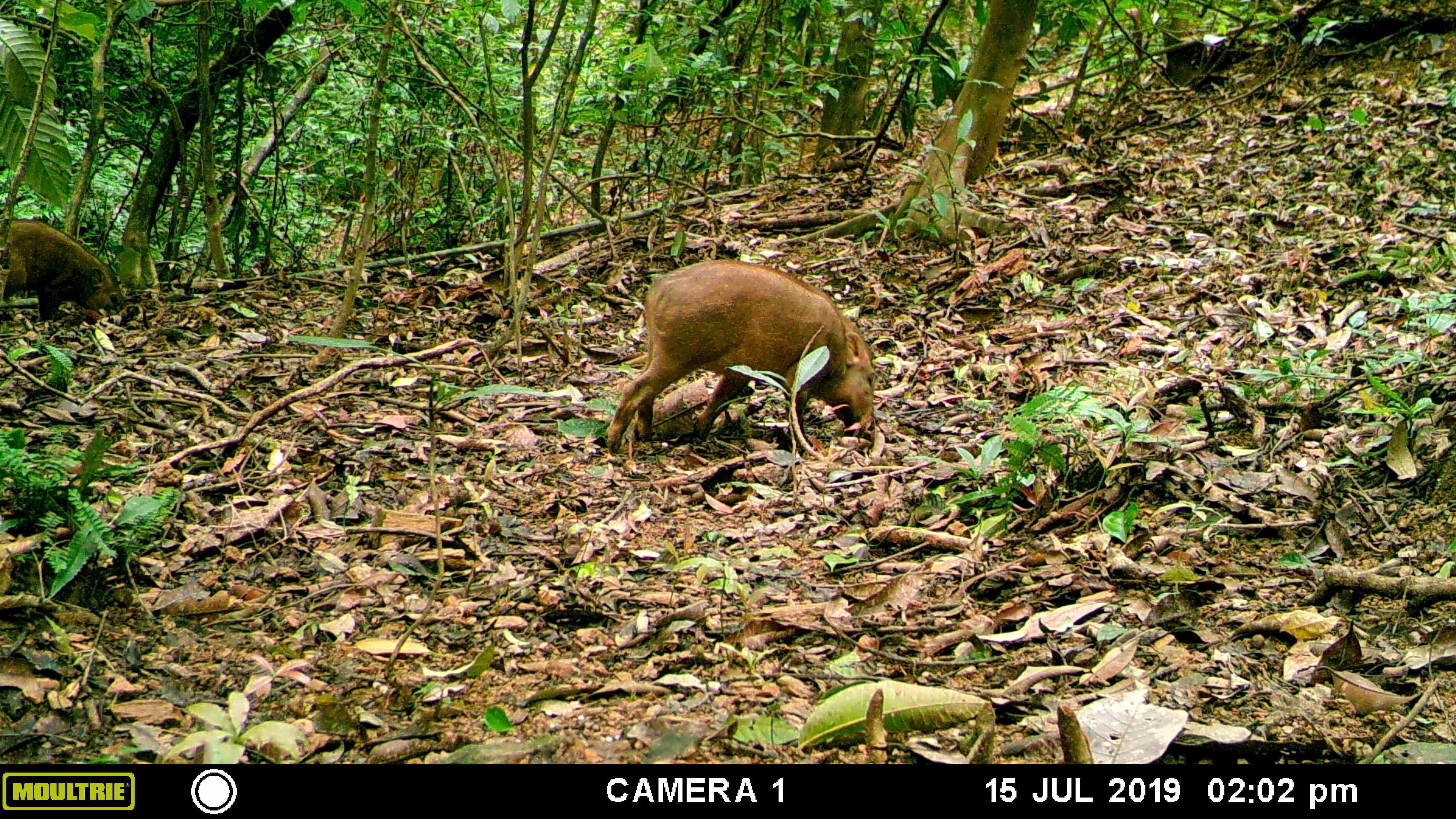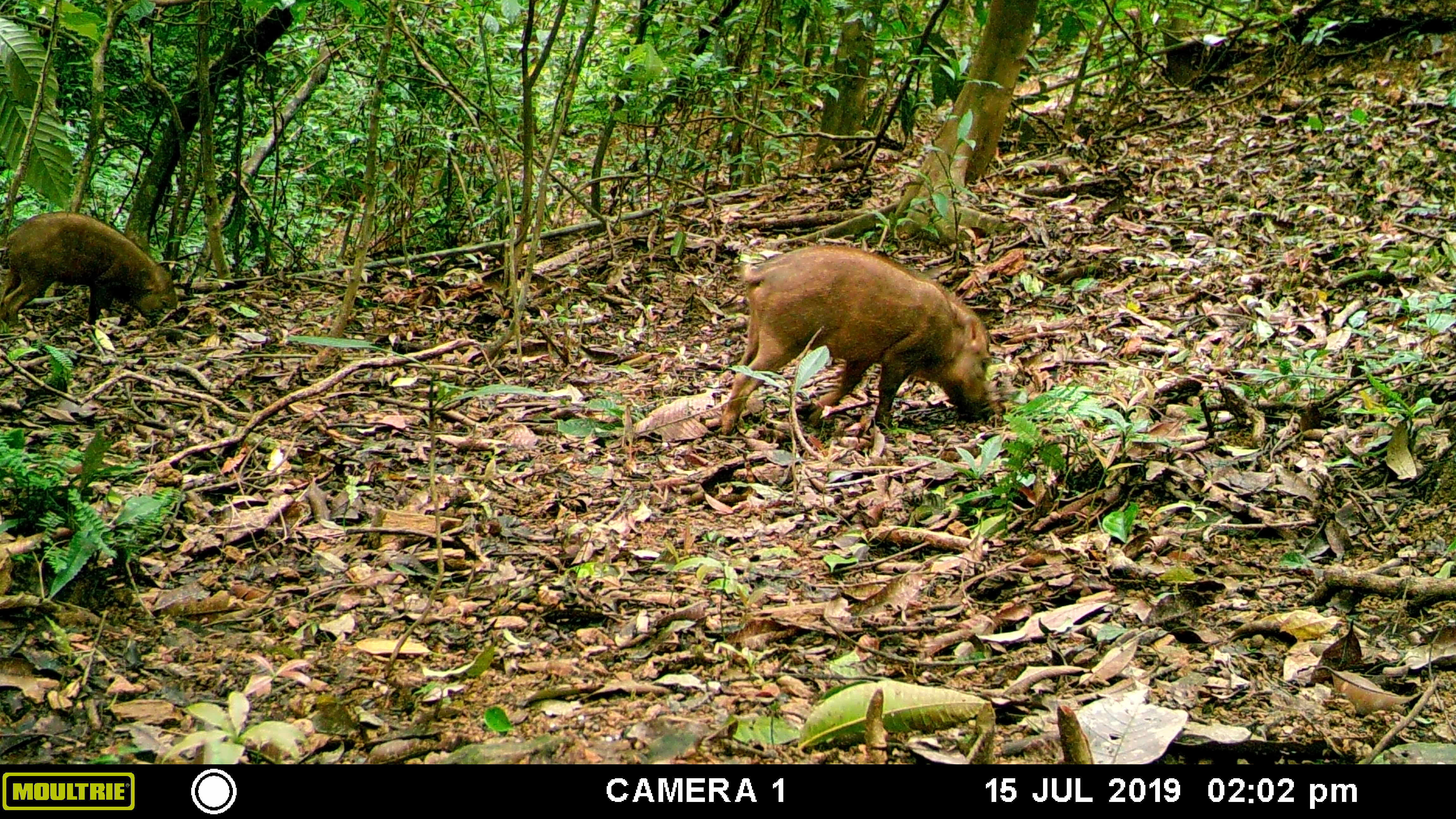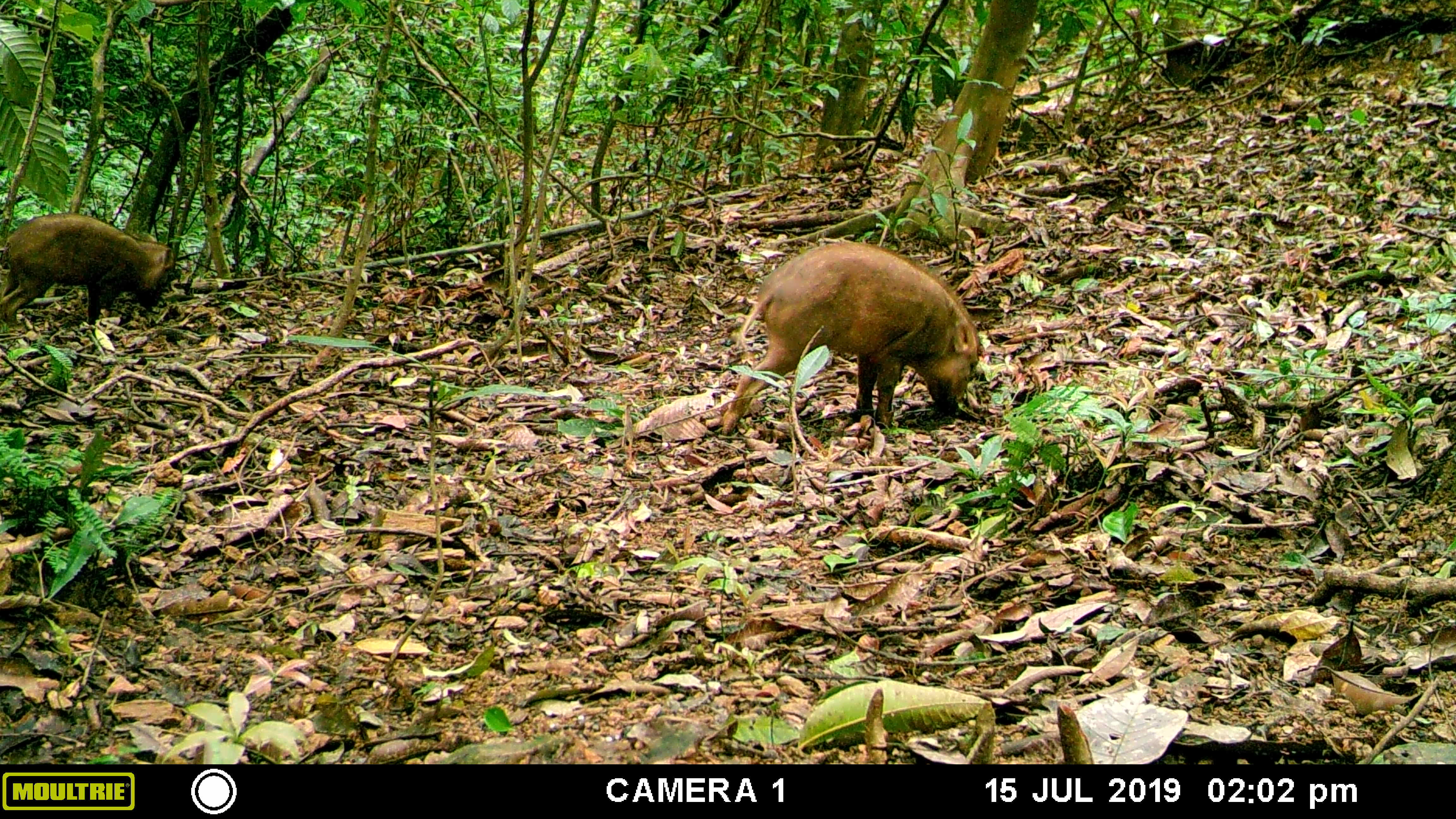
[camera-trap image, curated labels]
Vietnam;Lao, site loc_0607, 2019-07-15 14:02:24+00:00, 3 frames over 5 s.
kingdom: Animalia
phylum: Chordata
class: Mammalia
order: Artiodactyla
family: Suidae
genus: Sus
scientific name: Sus scrofa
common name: eurasian wild pig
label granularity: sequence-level